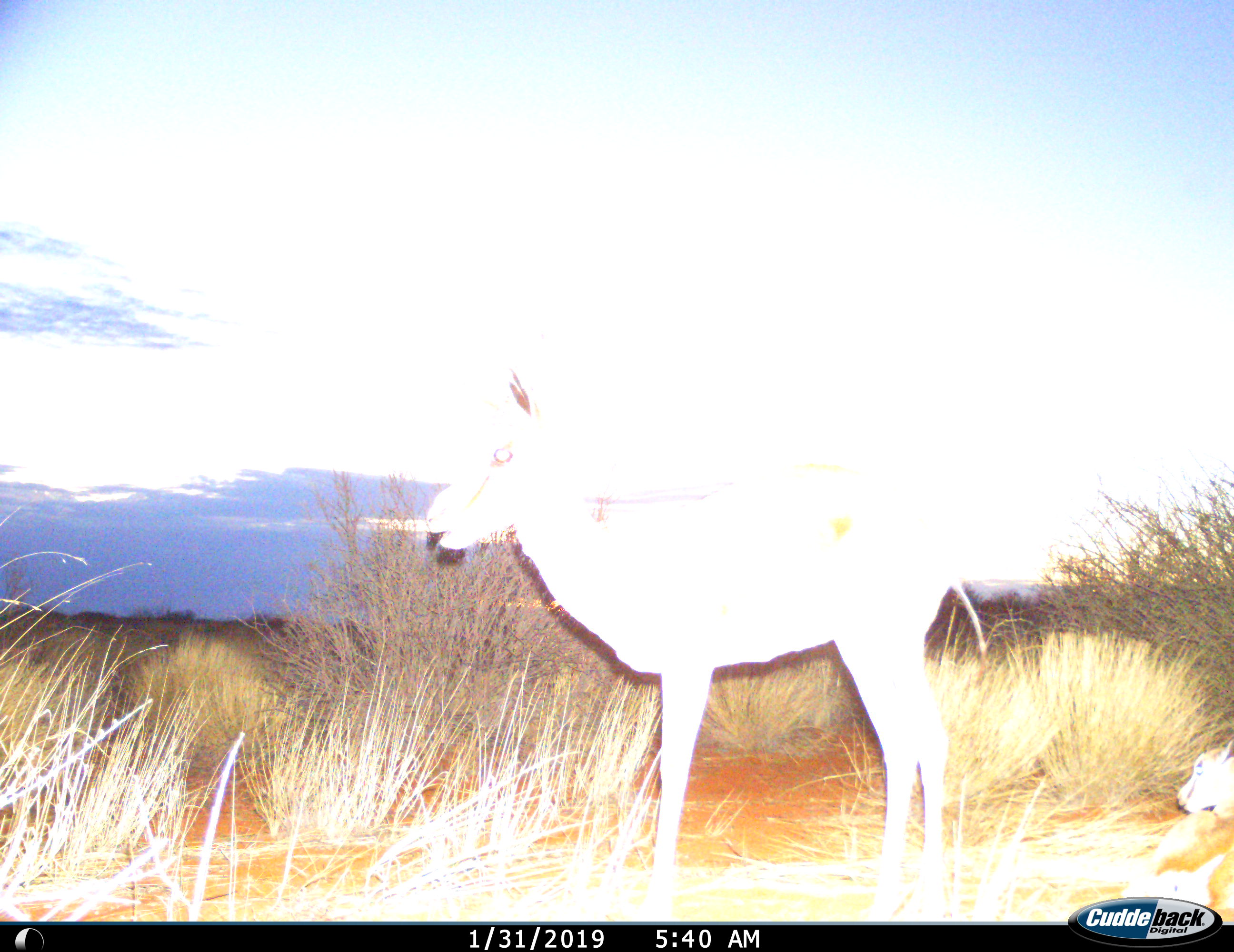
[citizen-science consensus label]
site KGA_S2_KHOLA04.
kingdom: Animalia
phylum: Chordata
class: Mammalia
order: Artiodactyla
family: Bovidae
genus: Antidorcas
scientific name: Antidorcas marsupialis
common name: springbok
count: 2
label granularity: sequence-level